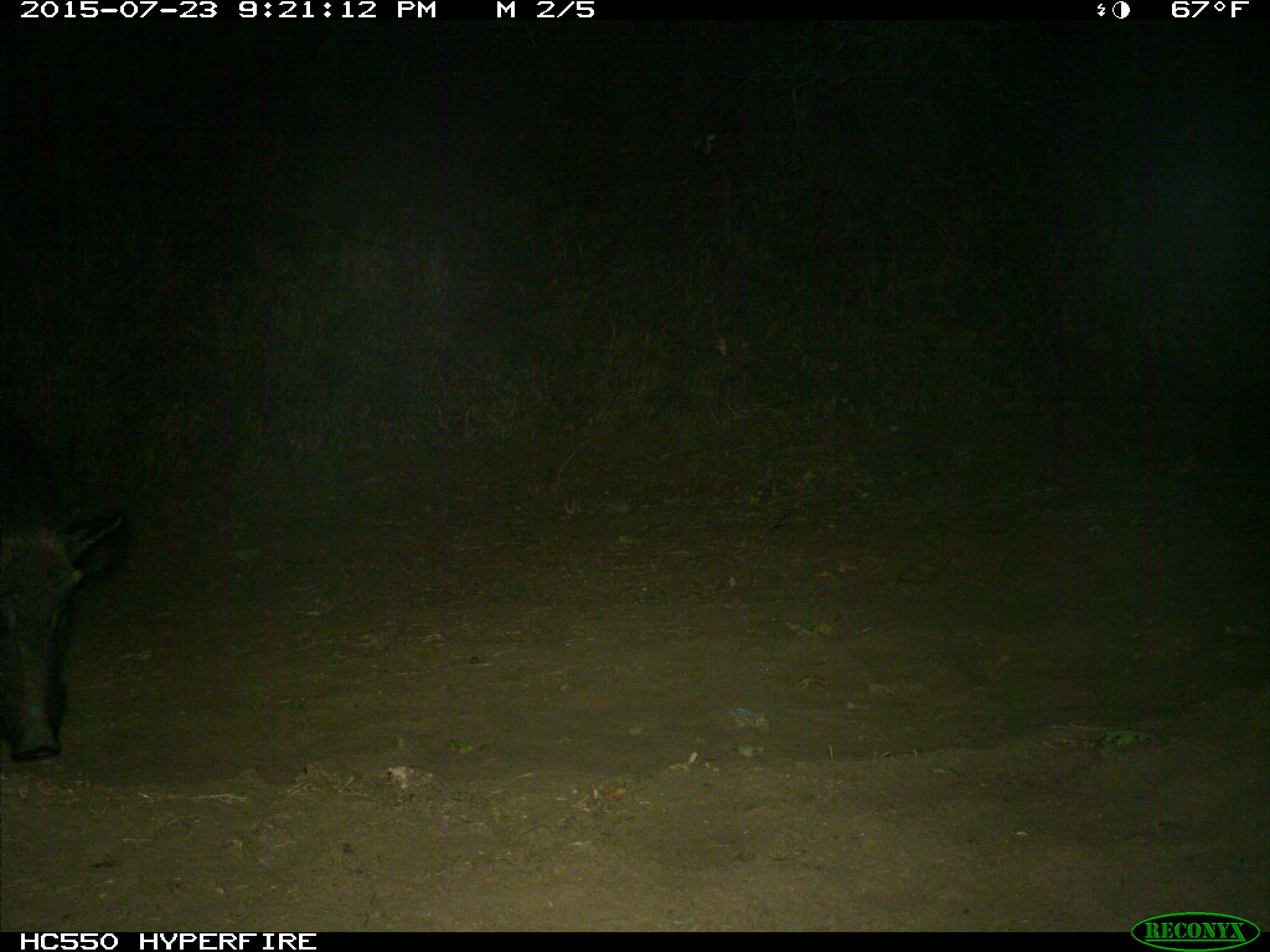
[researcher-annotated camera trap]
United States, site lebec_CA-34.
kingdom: Animalia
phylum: Chordata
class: Mammalia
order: Artiodactyla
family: Suidae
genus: Sus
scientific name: Sus scrofa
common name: wild boar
Sus scrofa (wild boar).